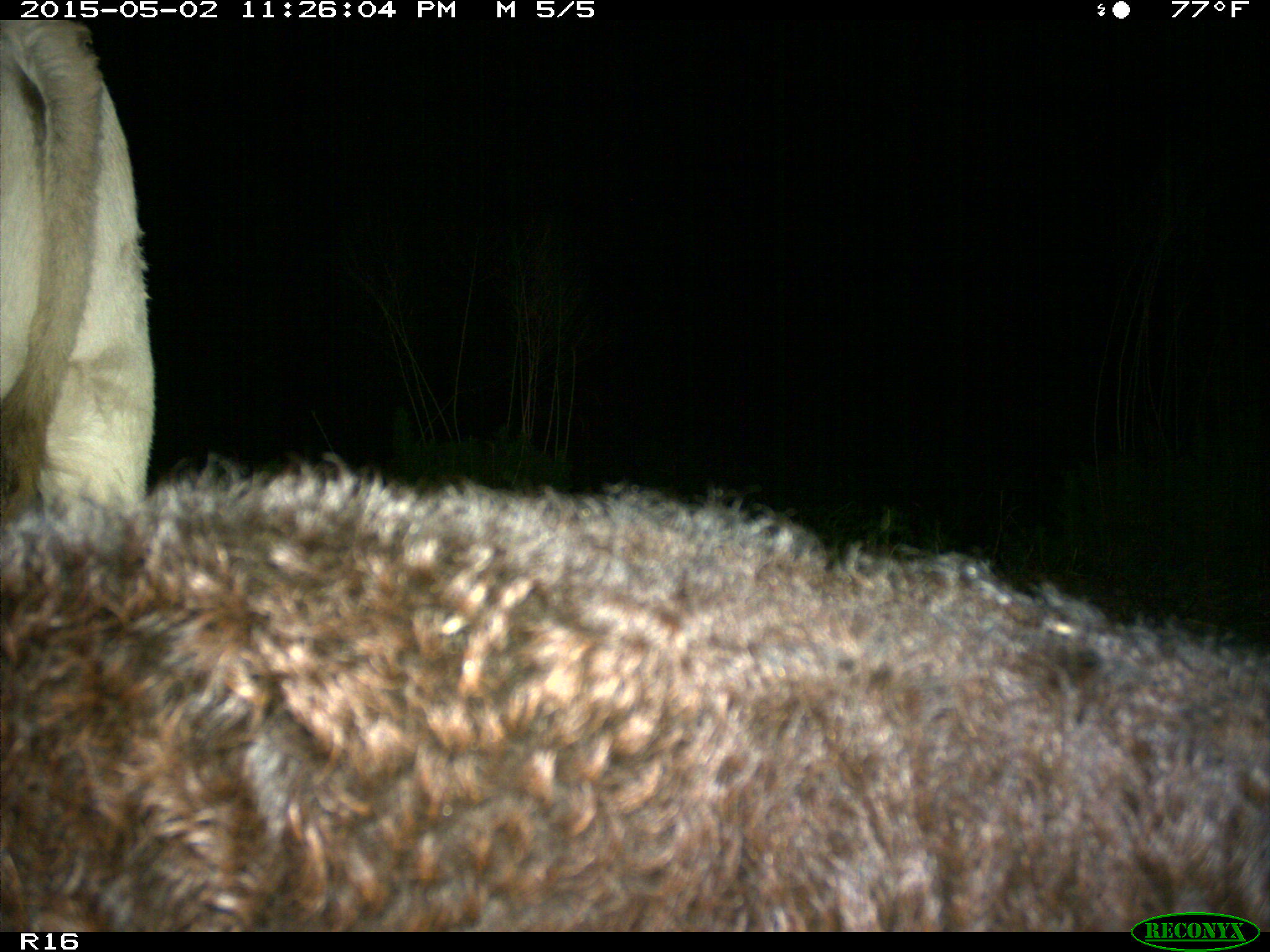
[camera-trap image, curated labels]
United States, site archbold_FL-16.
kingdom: Animalia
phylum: Chordata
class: Mammalia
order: Artiodactyla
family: Bovidae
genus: Bos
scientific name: Bos taurus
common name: domestic cow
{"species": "Bos taurus (domestic cow)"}